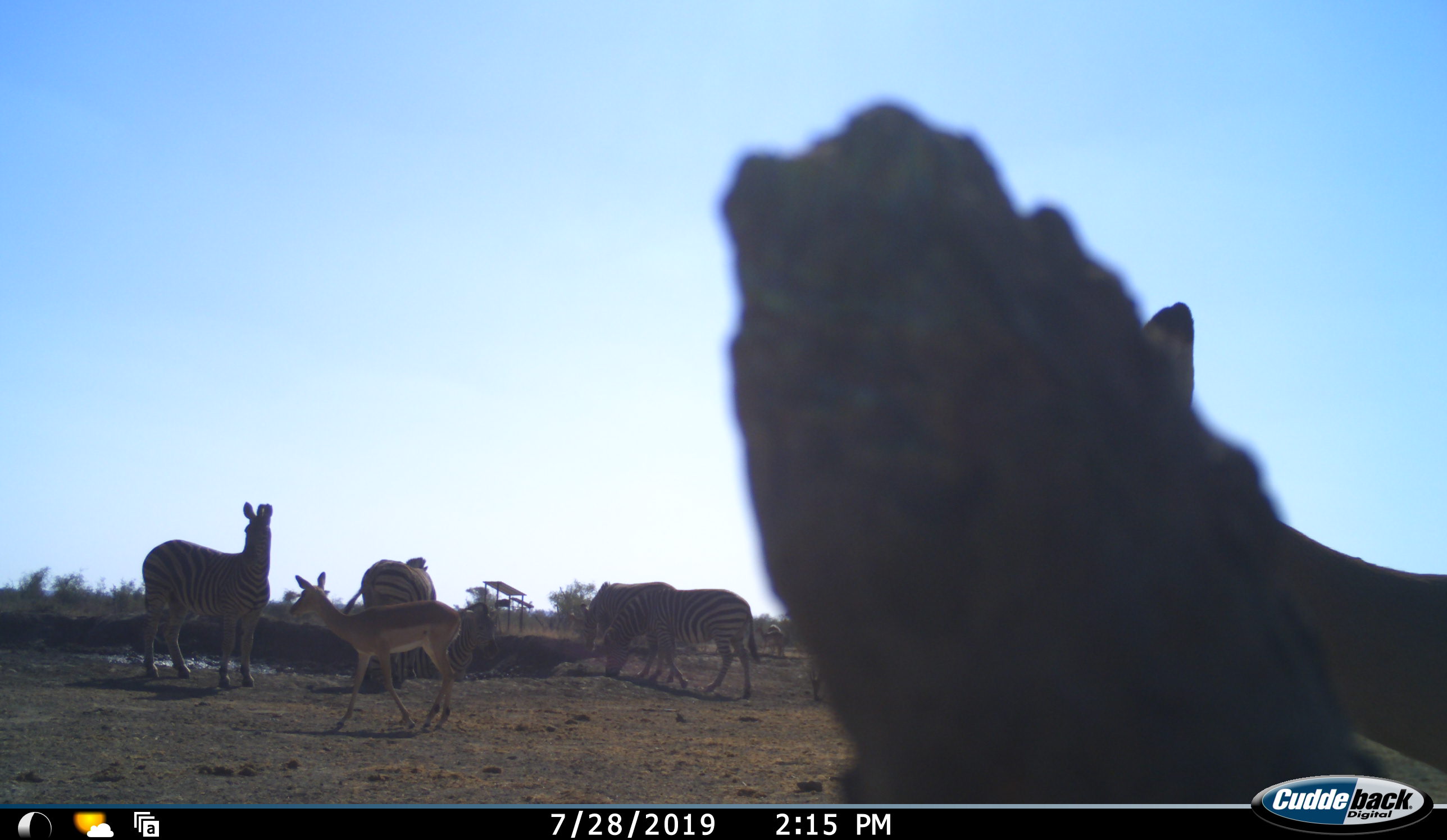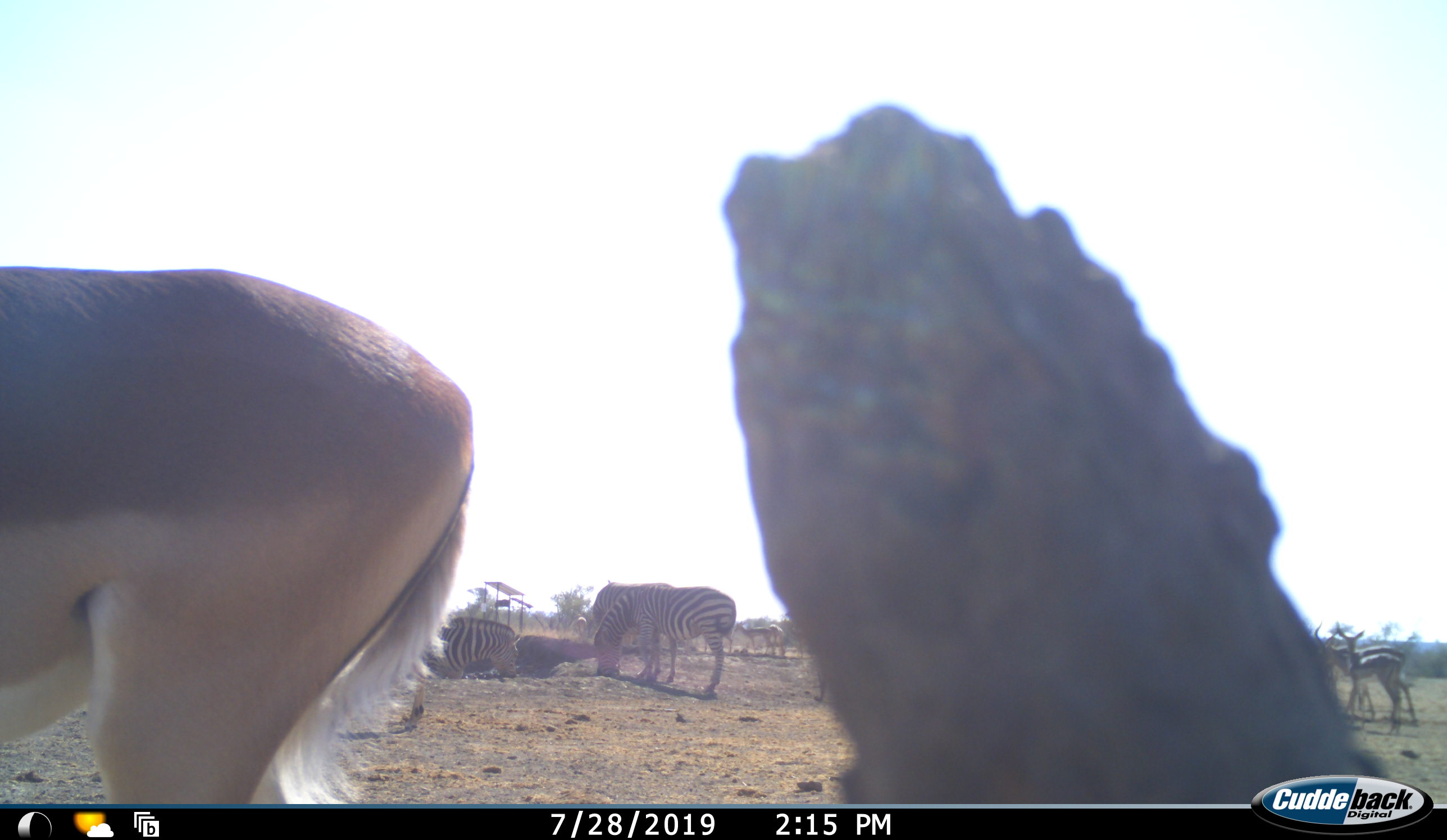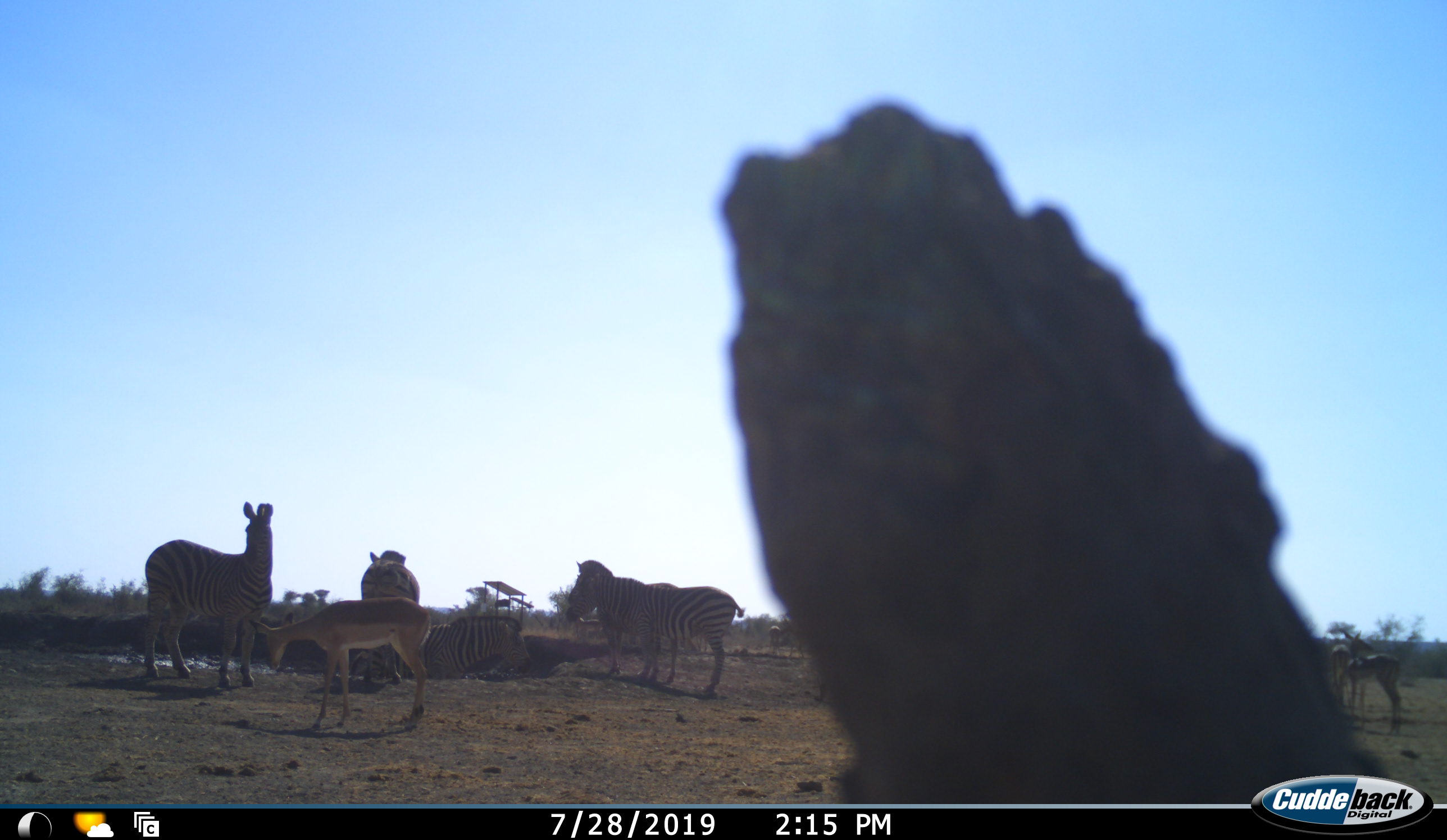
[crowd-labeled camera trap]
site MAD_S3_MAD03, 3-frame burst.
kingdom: Animalia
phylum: Chordata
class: Mammalia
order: Artiodactyla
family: Bovidae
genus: Aepyceros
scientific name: Aepyceros melampus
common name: impala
Impala (Aepyceros melampus), count 5. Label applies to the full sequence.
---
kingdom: Animalia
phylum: Chordata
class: Mammalia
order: Perissodactyla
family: Equidae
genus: Equus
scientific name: Equus quagga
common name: plains zebra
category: zebraplains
Zebraplains (plains zebra) (Equus quagga), count 5. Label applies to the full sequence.